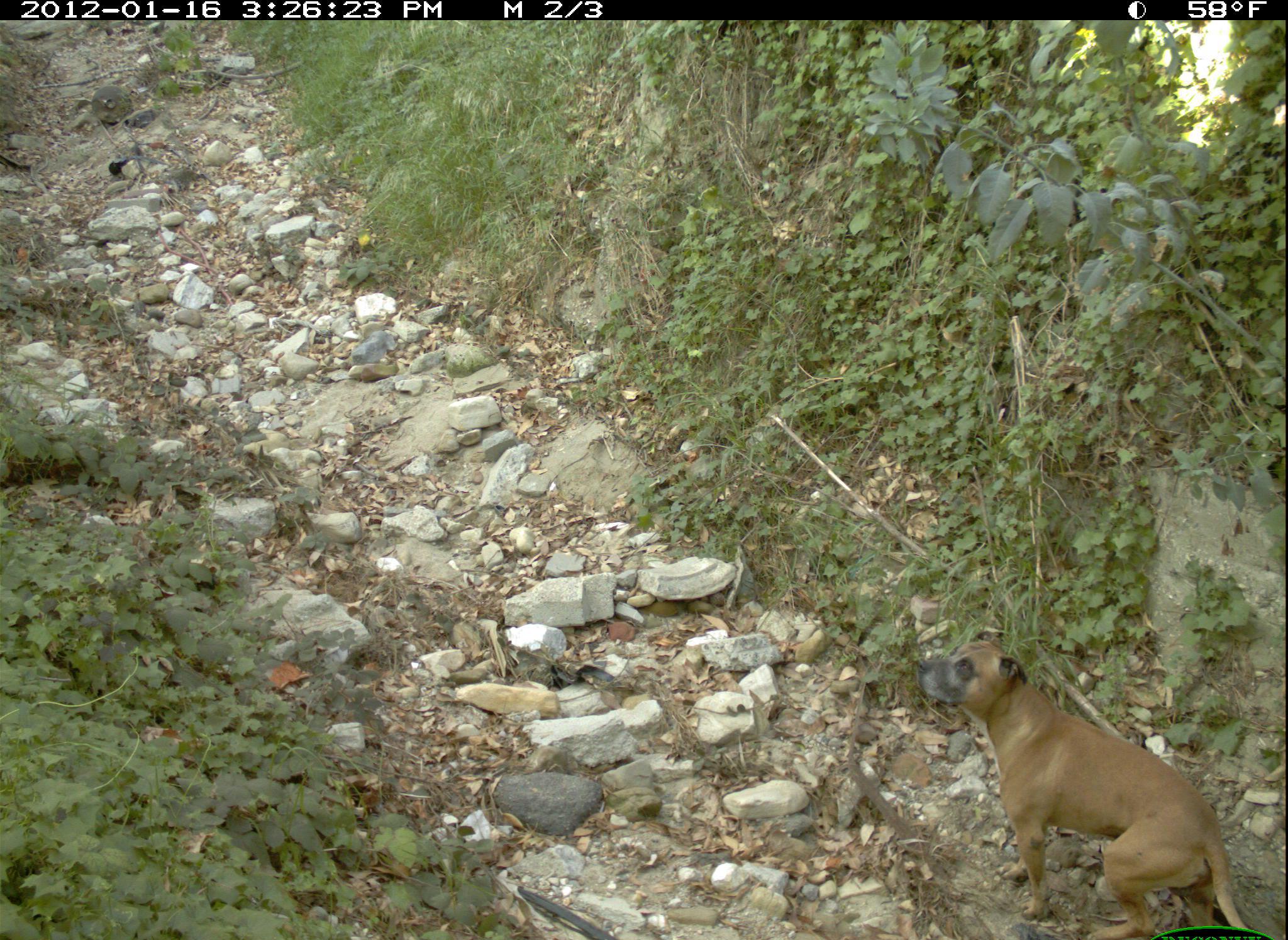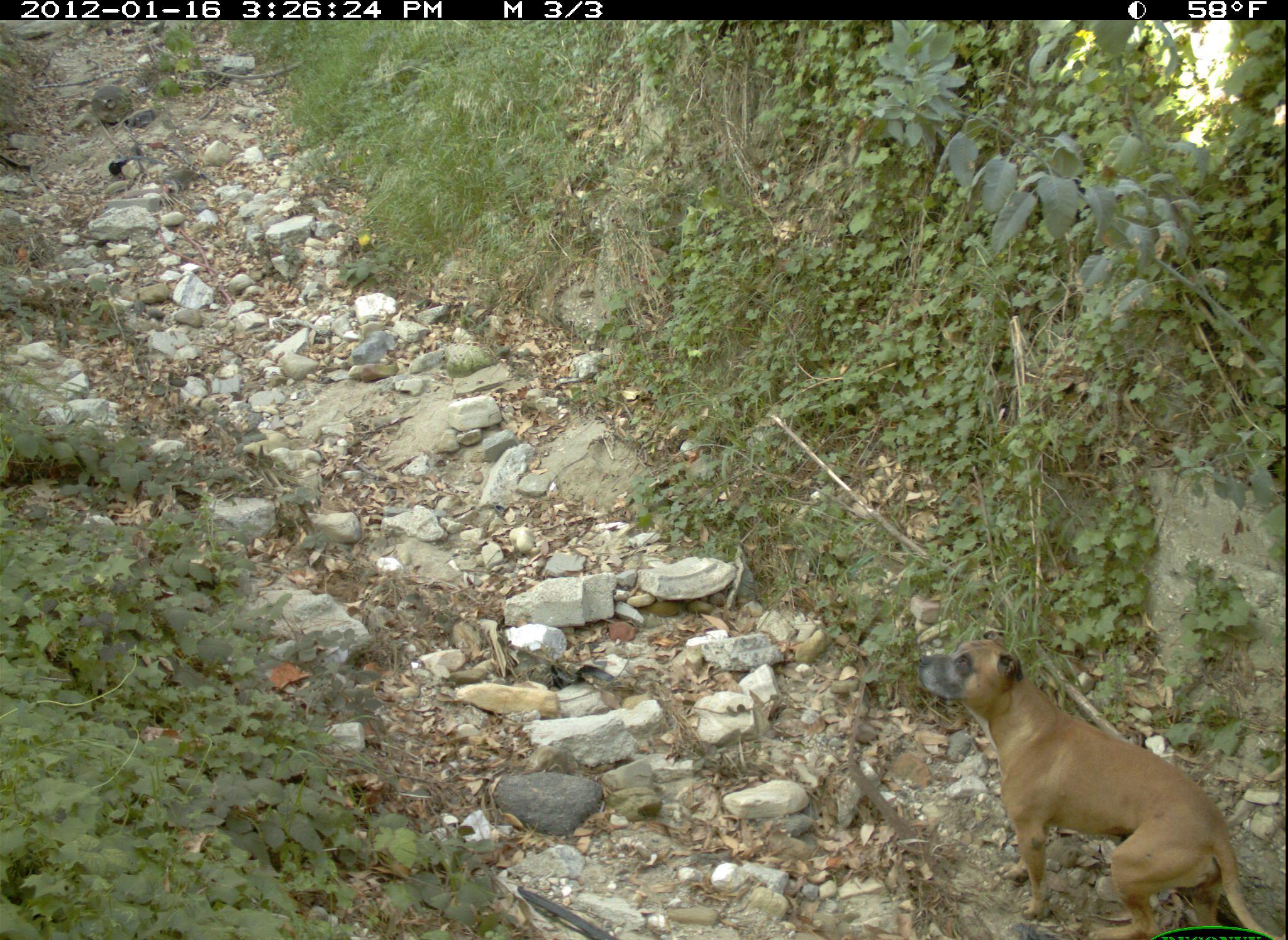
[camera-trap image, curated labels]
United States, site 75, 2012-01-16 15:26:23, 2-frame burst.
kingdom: Animalia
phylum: Chordata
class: Mammalia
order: Carnivora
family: Canidae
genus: Canis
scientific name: Canis familiaris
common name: domestic dog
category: dog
Dog (domestic dog) (Canis familiaris).